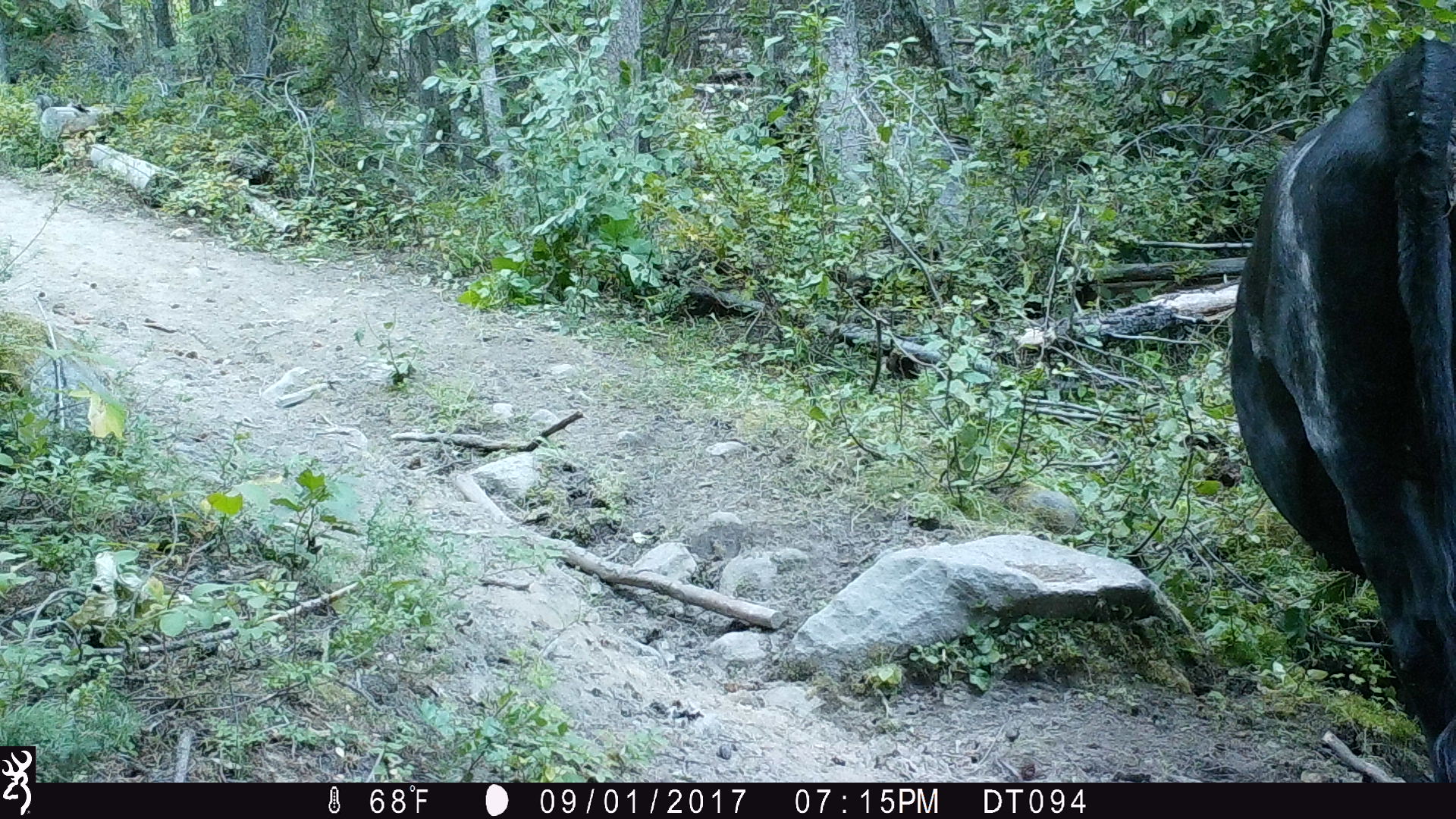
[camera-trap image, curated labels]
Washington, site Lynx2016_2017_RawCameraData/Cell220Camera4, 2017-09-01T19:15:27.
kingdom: Animalia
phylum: Chordata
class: Mammalia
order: Artiodactyla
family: Bovidae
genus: Bos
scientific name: Bos taurus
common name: domestic cattle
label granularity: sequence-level